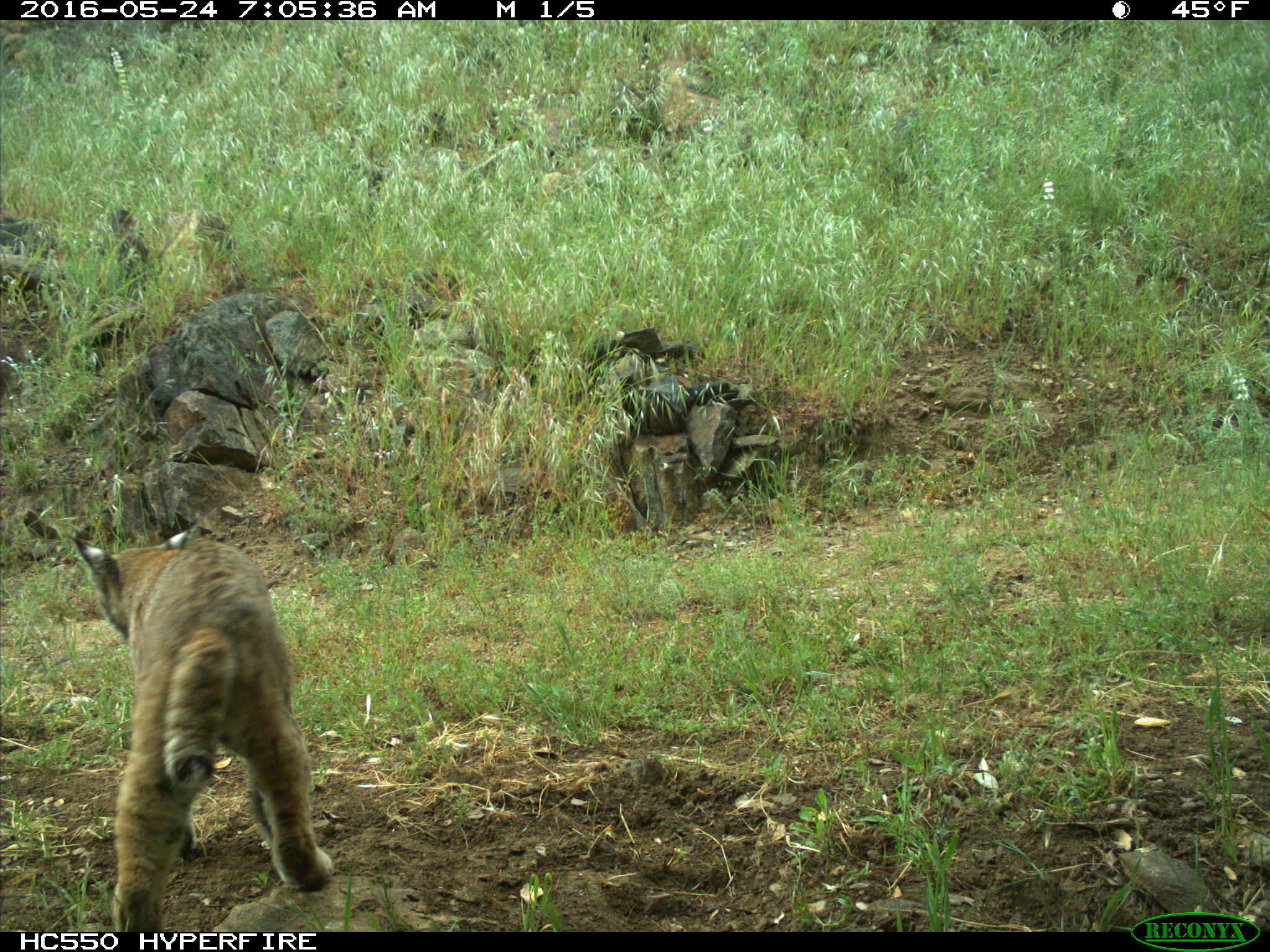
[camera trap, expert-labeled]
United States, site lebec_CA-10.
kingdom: Animalia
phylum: Chordata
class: Mammalia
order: Carnivora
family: Felidae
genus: Lynx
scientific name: Lynx rufus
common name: bobcat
Lynx rufus (bobcat).